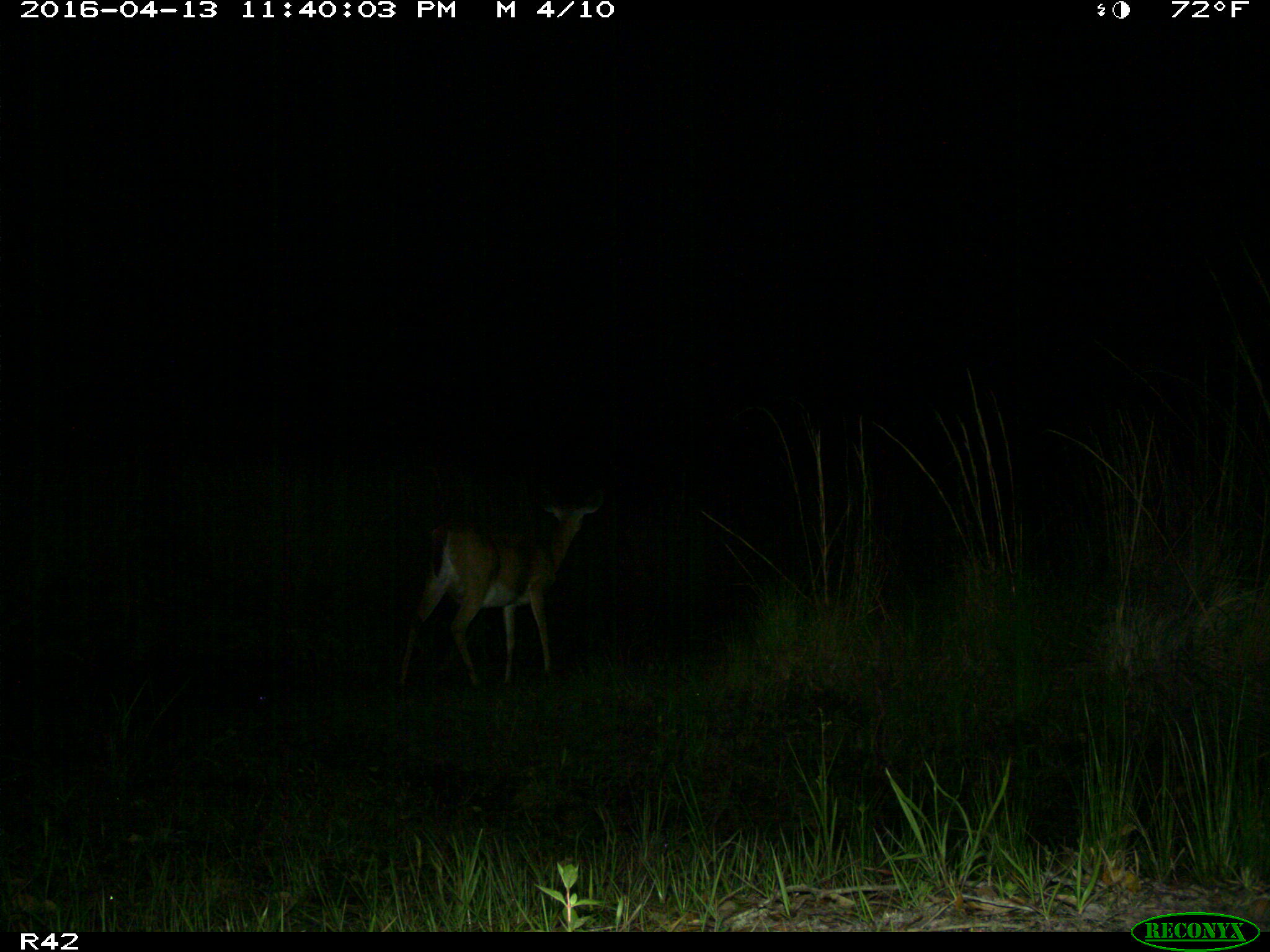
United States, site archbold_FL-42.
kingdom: Animalia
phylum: Chordata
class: Mammalia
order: Artiodactyla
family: Cervidae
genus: Odocoileus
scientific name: Odocoileus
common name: deer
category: unidentified deer